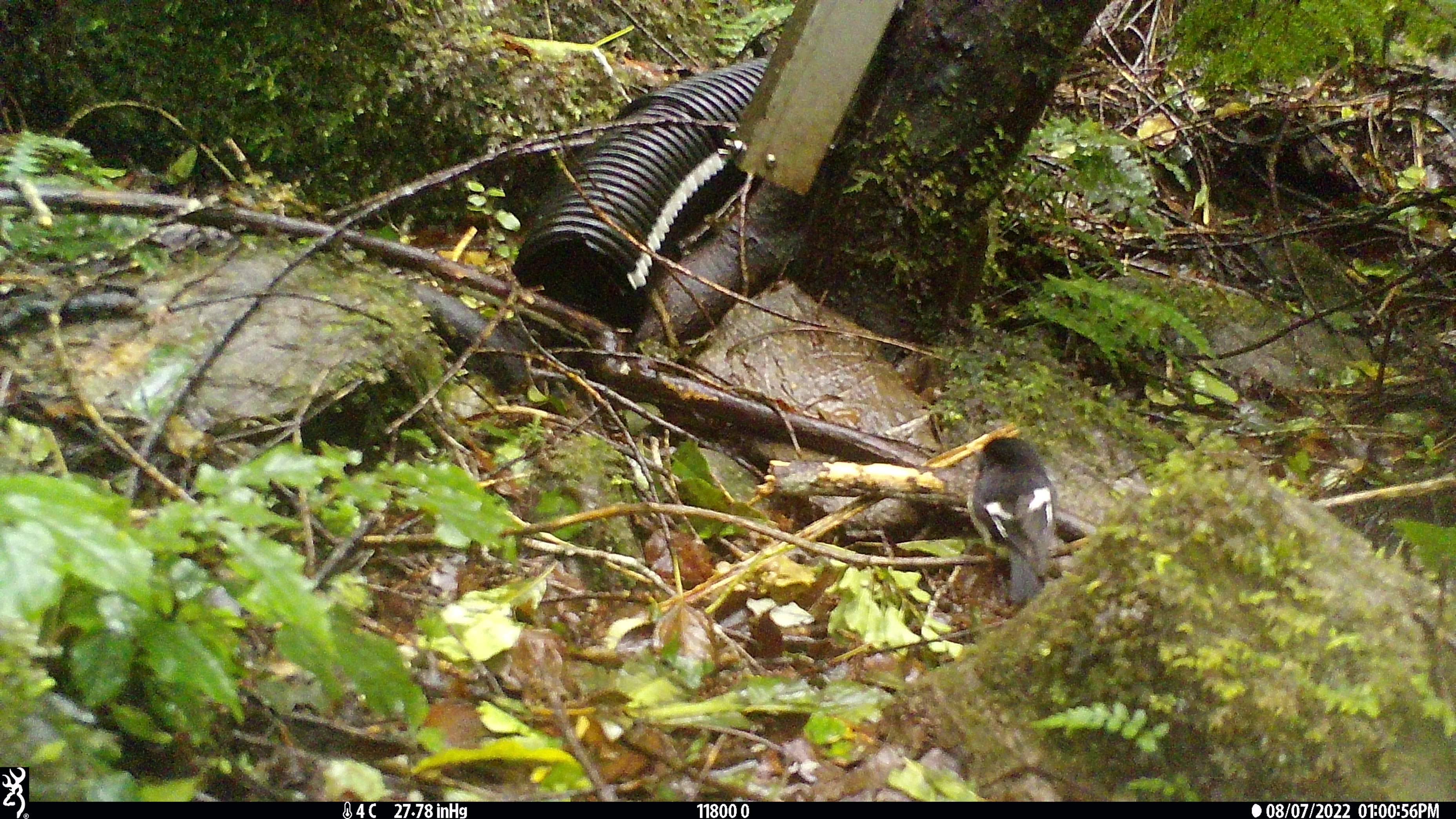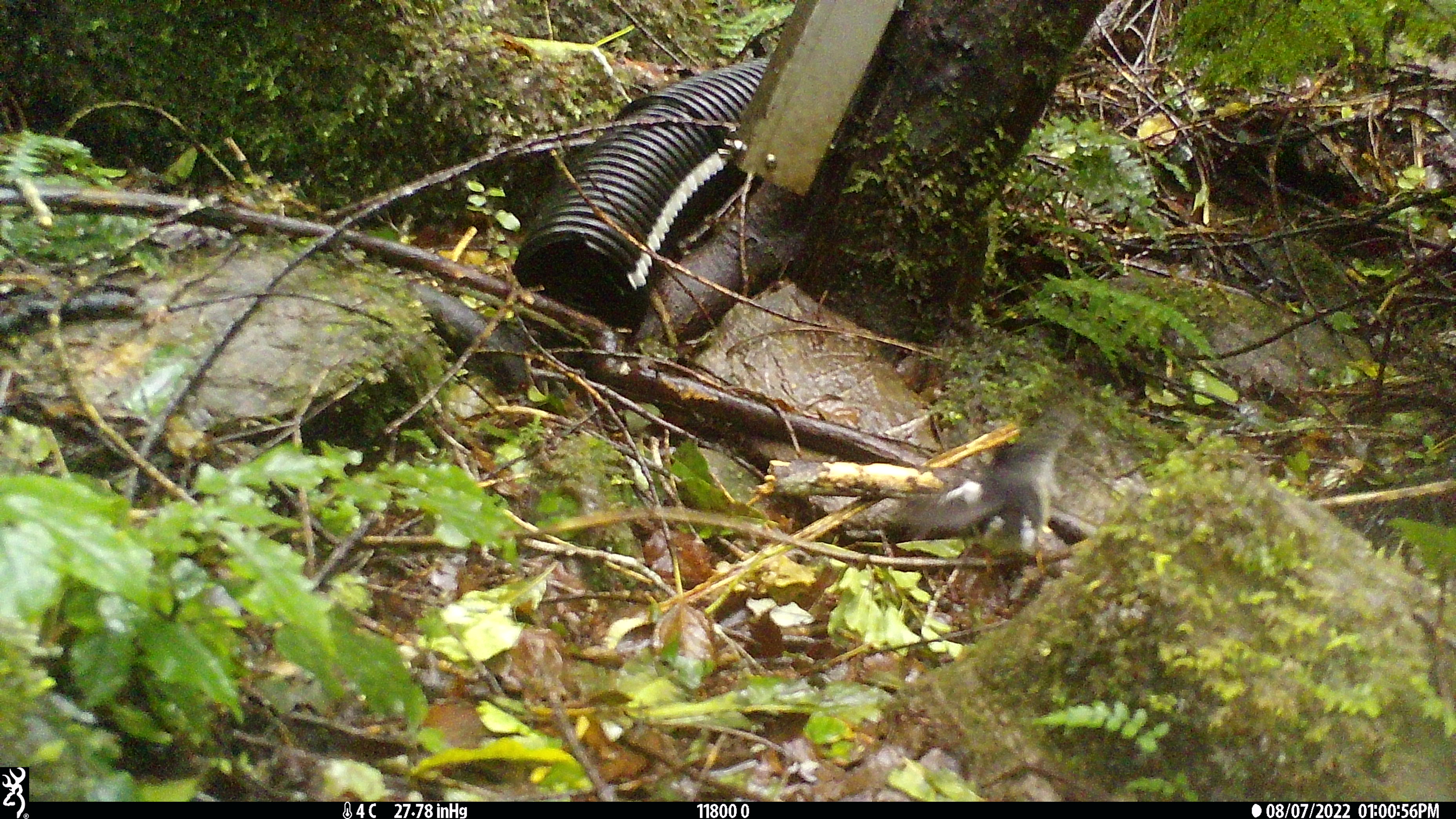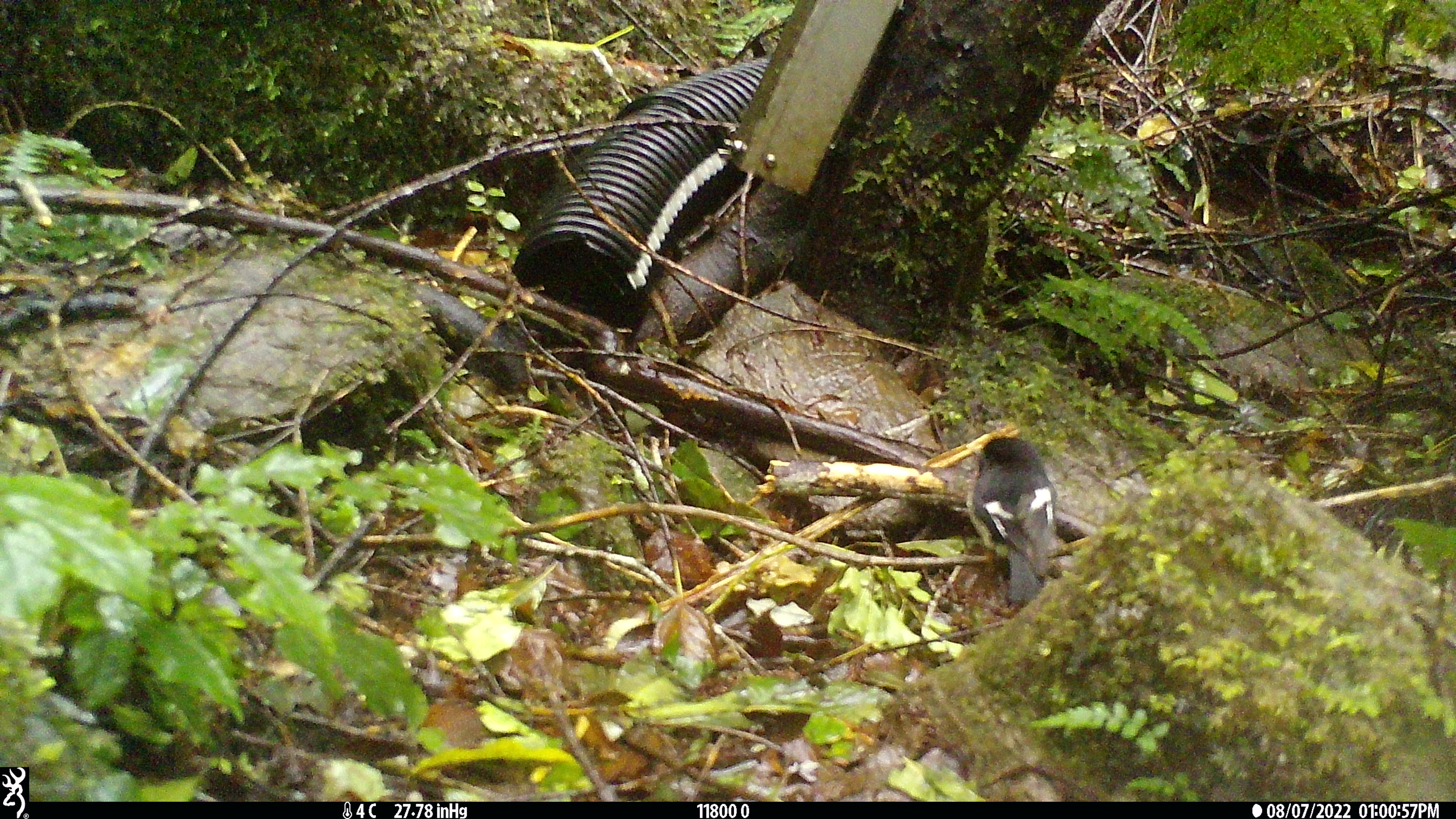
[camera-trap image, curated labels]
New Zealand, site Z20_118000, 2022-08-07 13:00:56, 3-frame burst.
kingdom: Animalia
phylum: Chordata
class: Aves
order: Passeriformes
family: Petroicidae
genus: Petroica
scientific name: Petroica macrocephala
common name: tomtit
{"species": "tomtit (Petroica macrocephala)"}